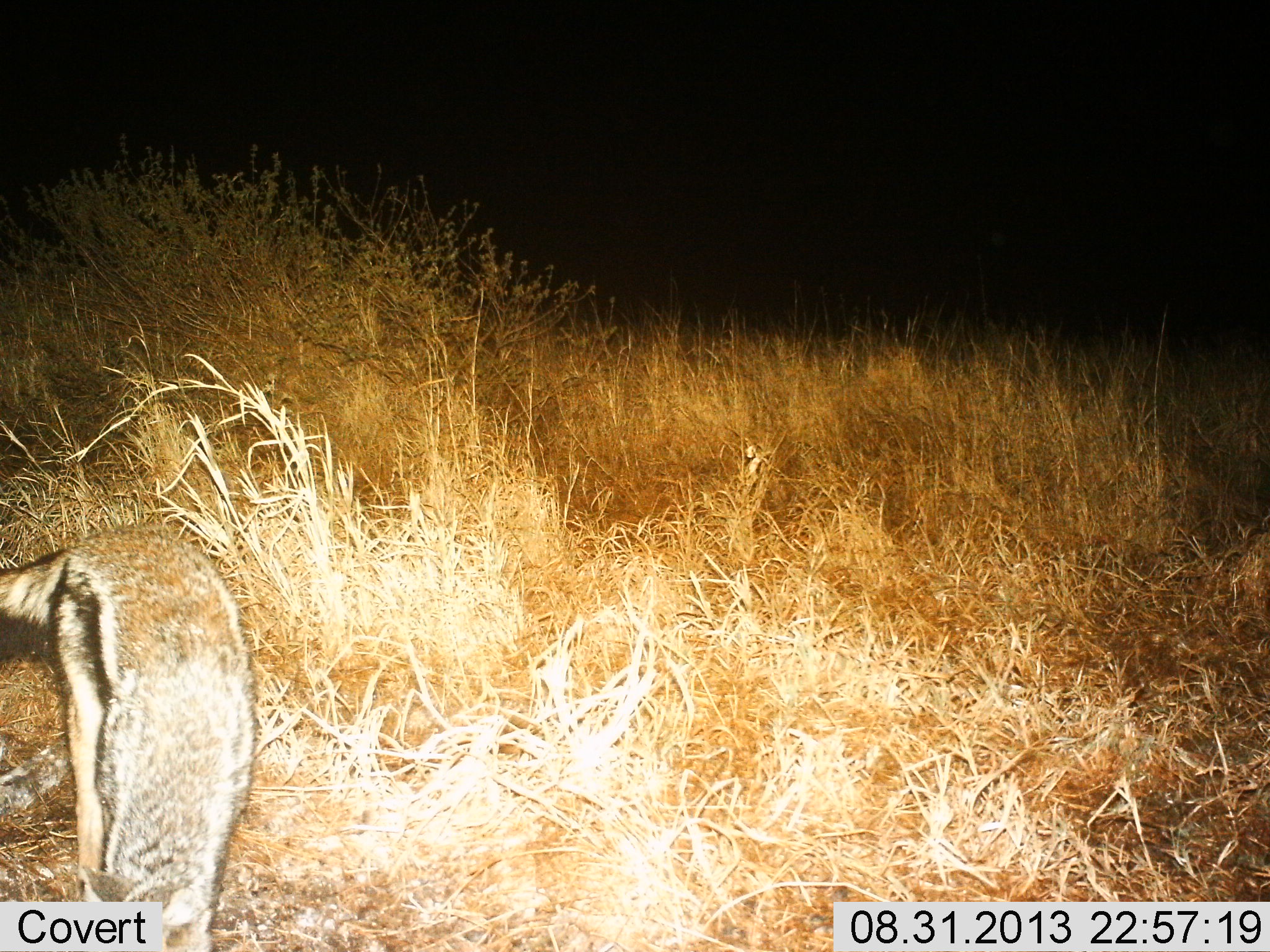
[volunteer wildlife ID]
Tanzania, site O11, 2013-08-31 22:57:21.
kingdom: Animalia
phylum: Chordata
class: Mammalia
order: Carnivora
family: Canidae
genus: Lupulella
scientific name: Lupulella mesomelas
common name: black-backed jackal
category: jackal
Jackal (black-backed jackal) (Lupulella mesomelas), count 1. Behavior (volunteer vote fractions): standing 58%, resting 4%, moving 38%, interacting 0%. Young present (vote fraction): 0%. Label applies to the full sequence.